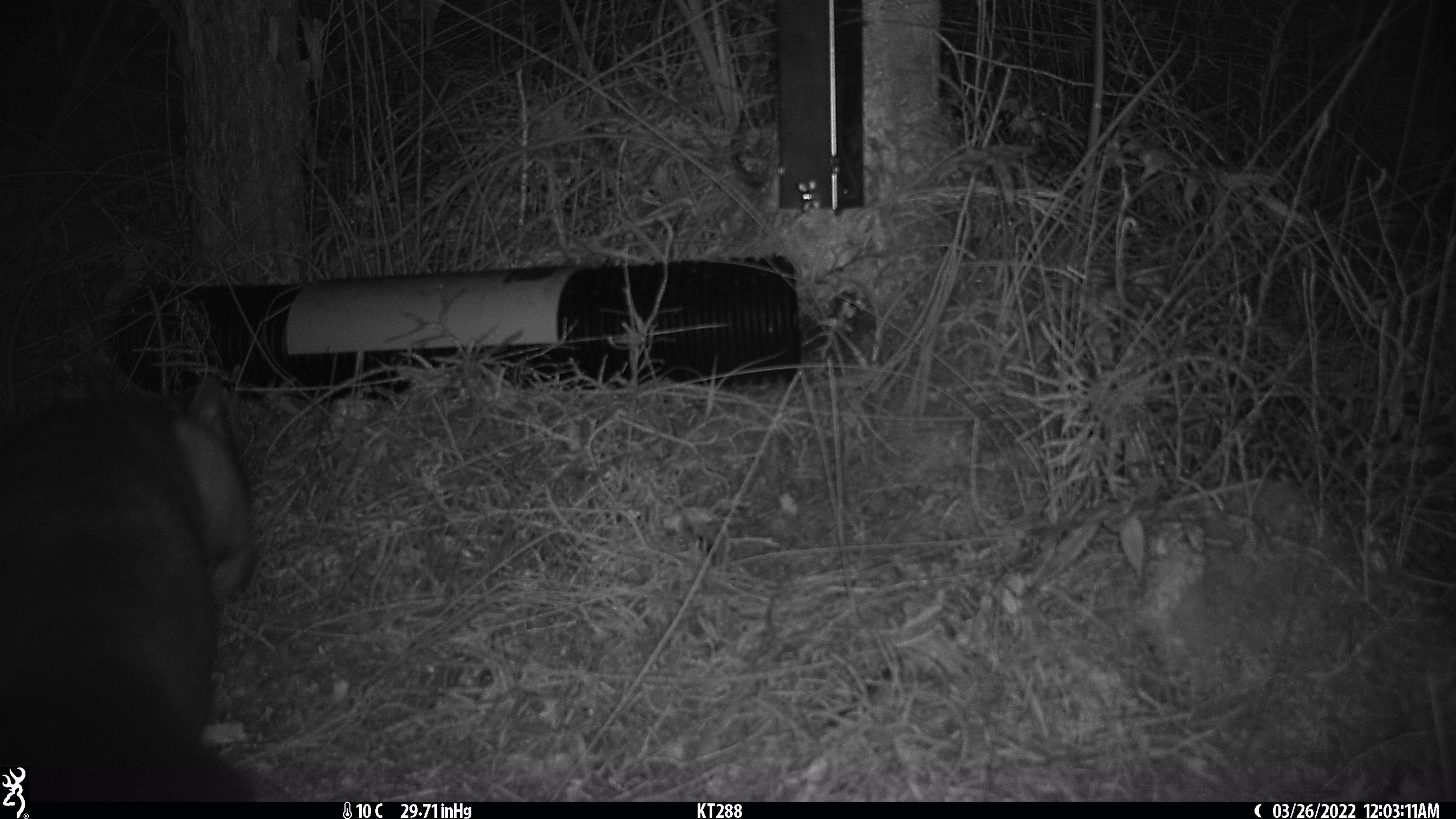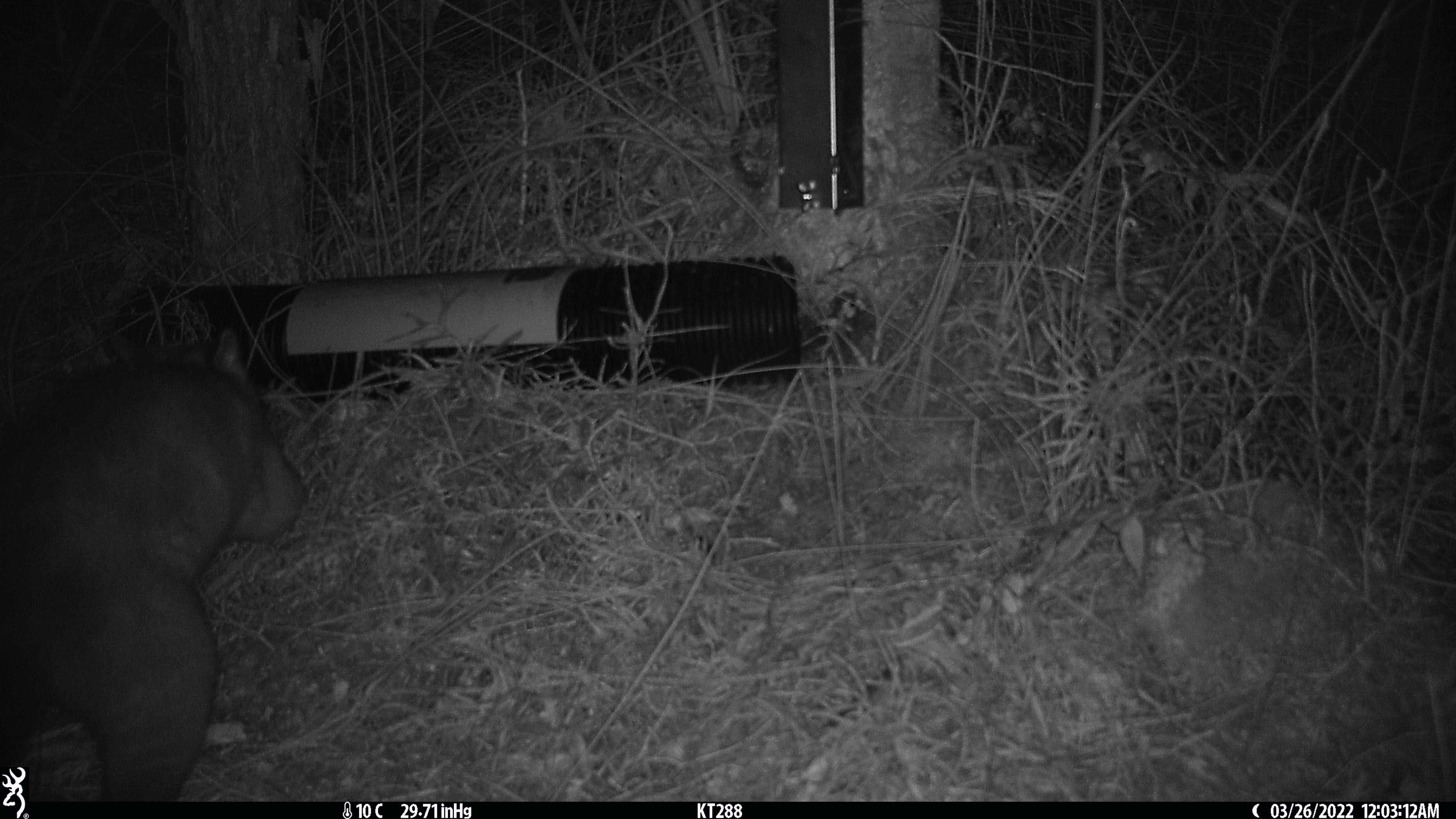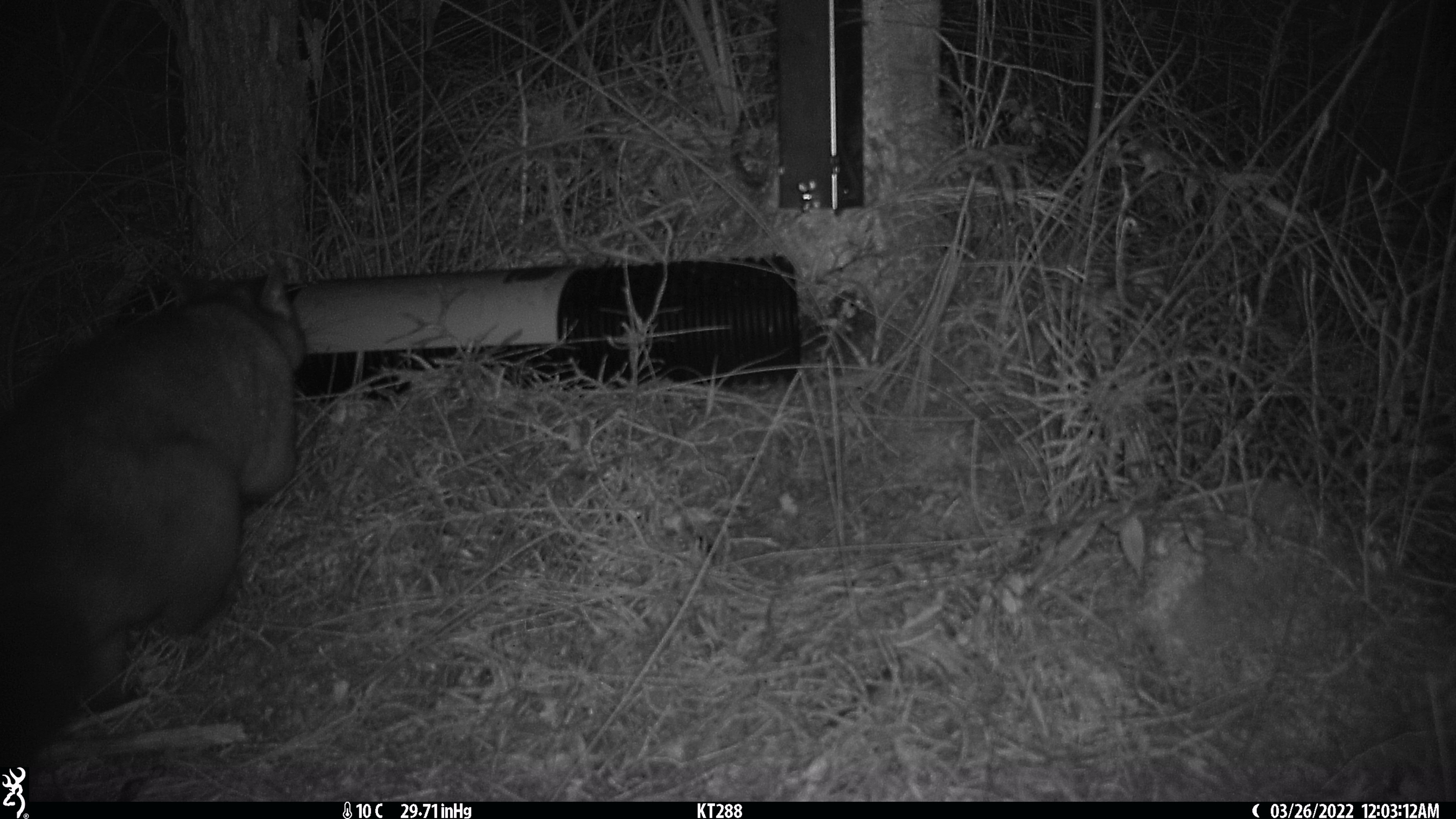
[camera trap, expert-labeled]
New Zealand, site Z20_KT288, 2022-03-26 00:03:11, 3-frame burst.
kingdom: Animalia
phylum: Chordata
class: Mammalia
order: Diprotodontia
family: Phalangeridae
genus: Trichosurus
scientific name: Trichosurus vulpecula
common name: common brushtail possum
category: possum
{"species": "possum (common brushtail possum) (Trichosurus vulpecula)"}